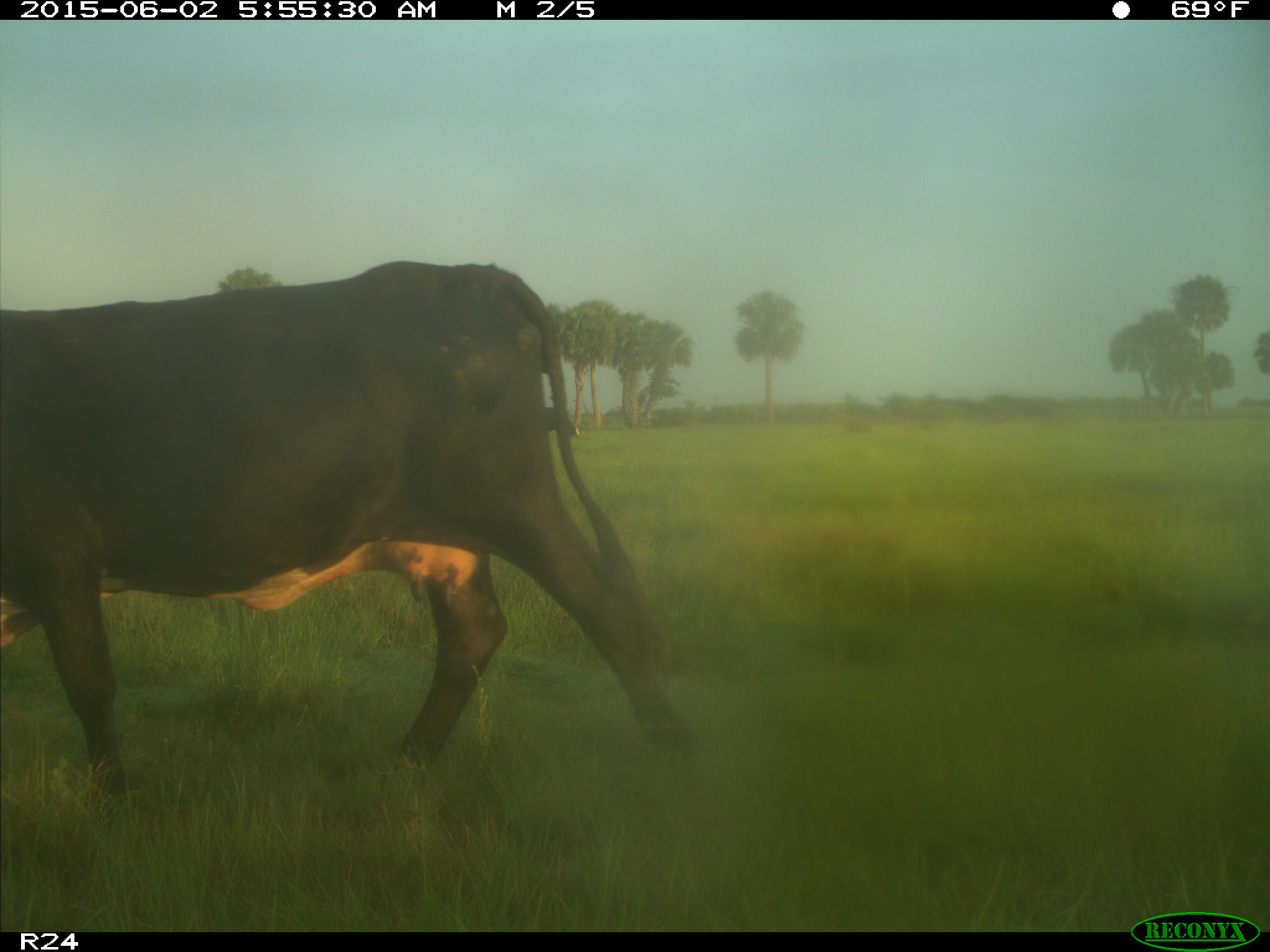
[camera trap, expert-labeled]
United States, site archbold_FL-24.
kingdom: Animalia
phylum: Chordata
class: Mammalia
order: Artiodactyla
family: Bovidae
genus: Bos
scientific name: Bos taurus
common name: domestic cow